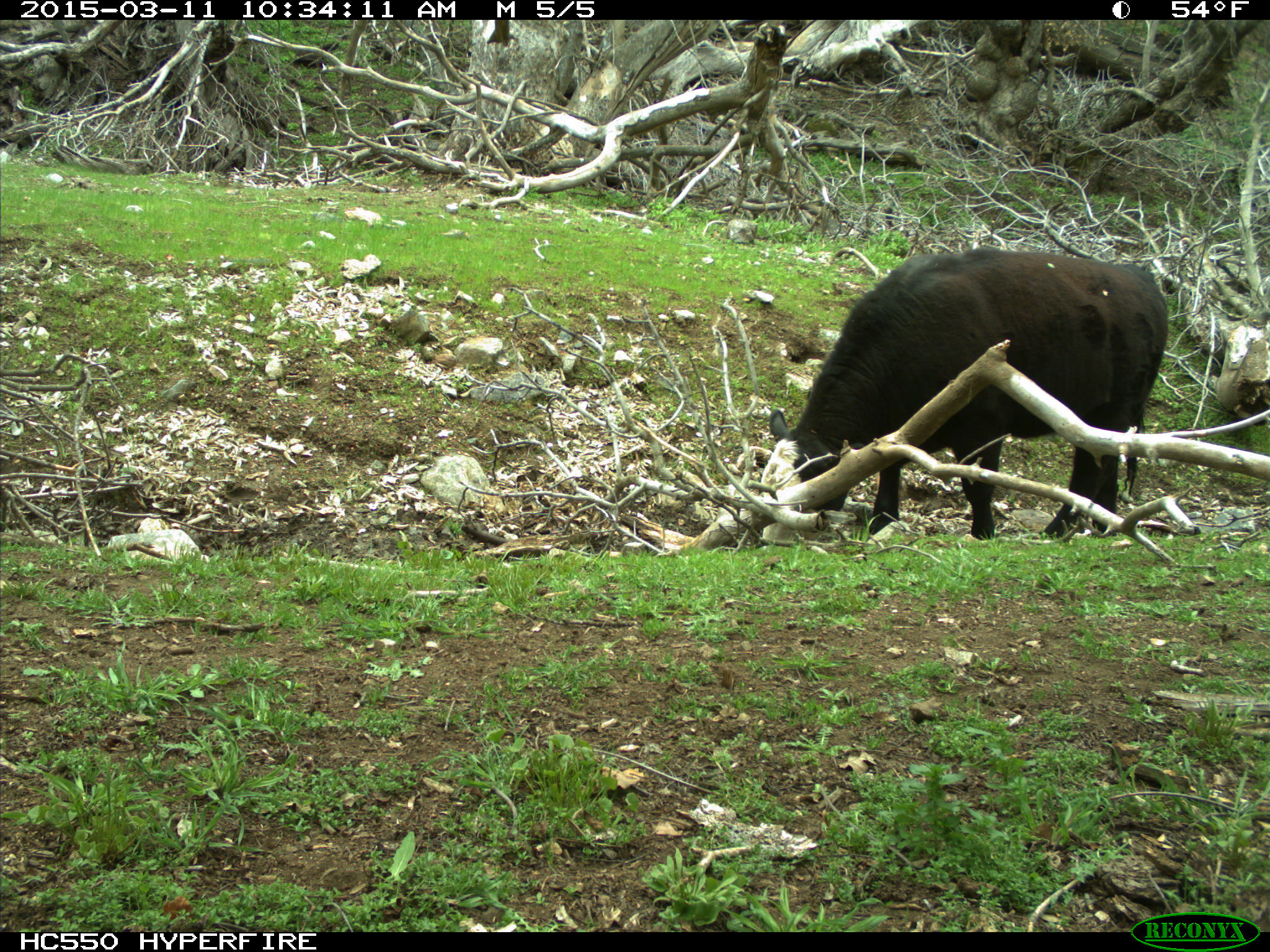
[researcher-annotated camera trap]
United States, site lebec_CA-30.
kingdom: Animalia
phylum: Chordata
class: Mammalia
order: Artiodactyla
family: Bovidae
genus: Bos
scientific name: Bos taurus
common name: domestic cow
Bos taurus (domestic cow).